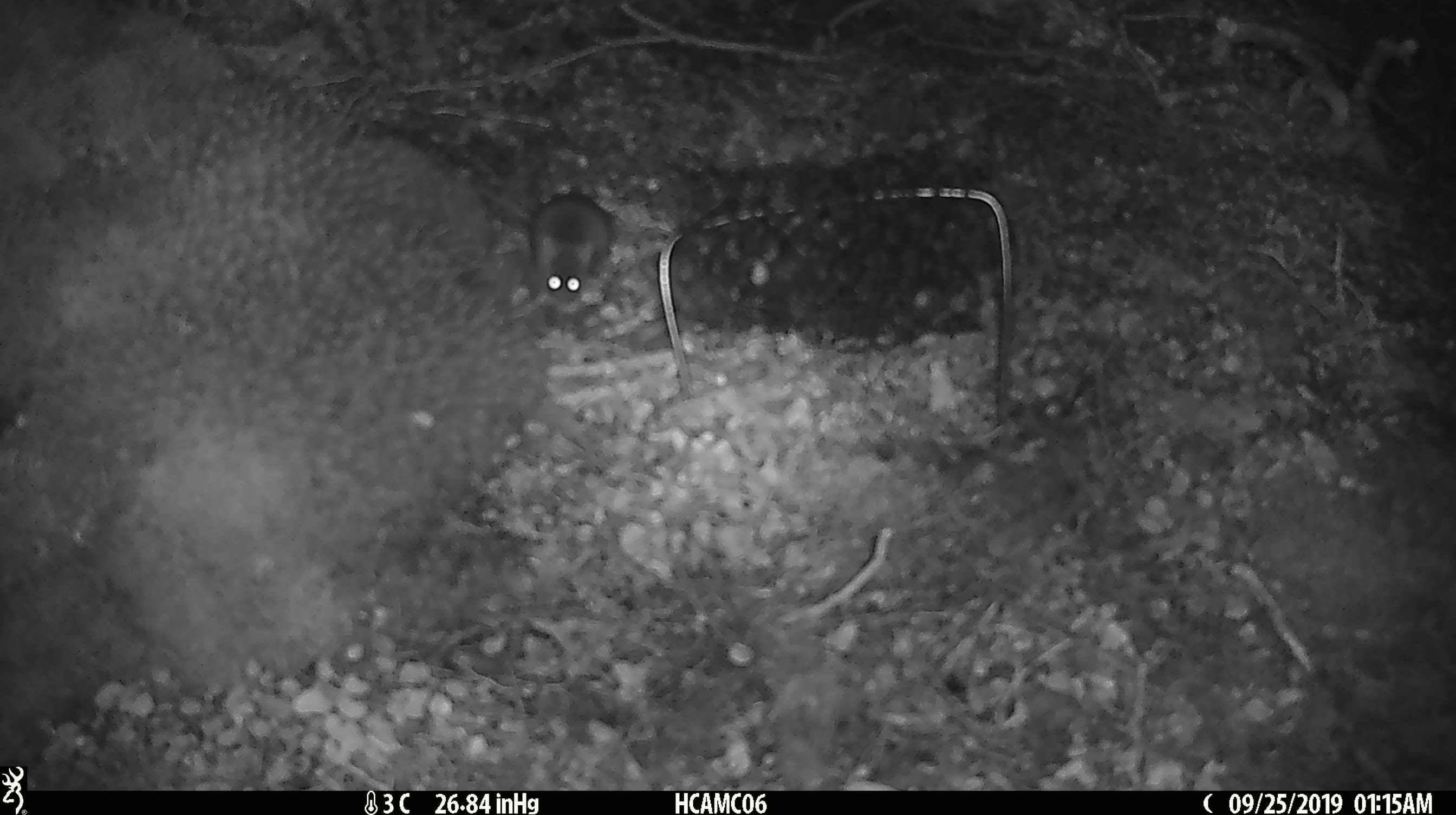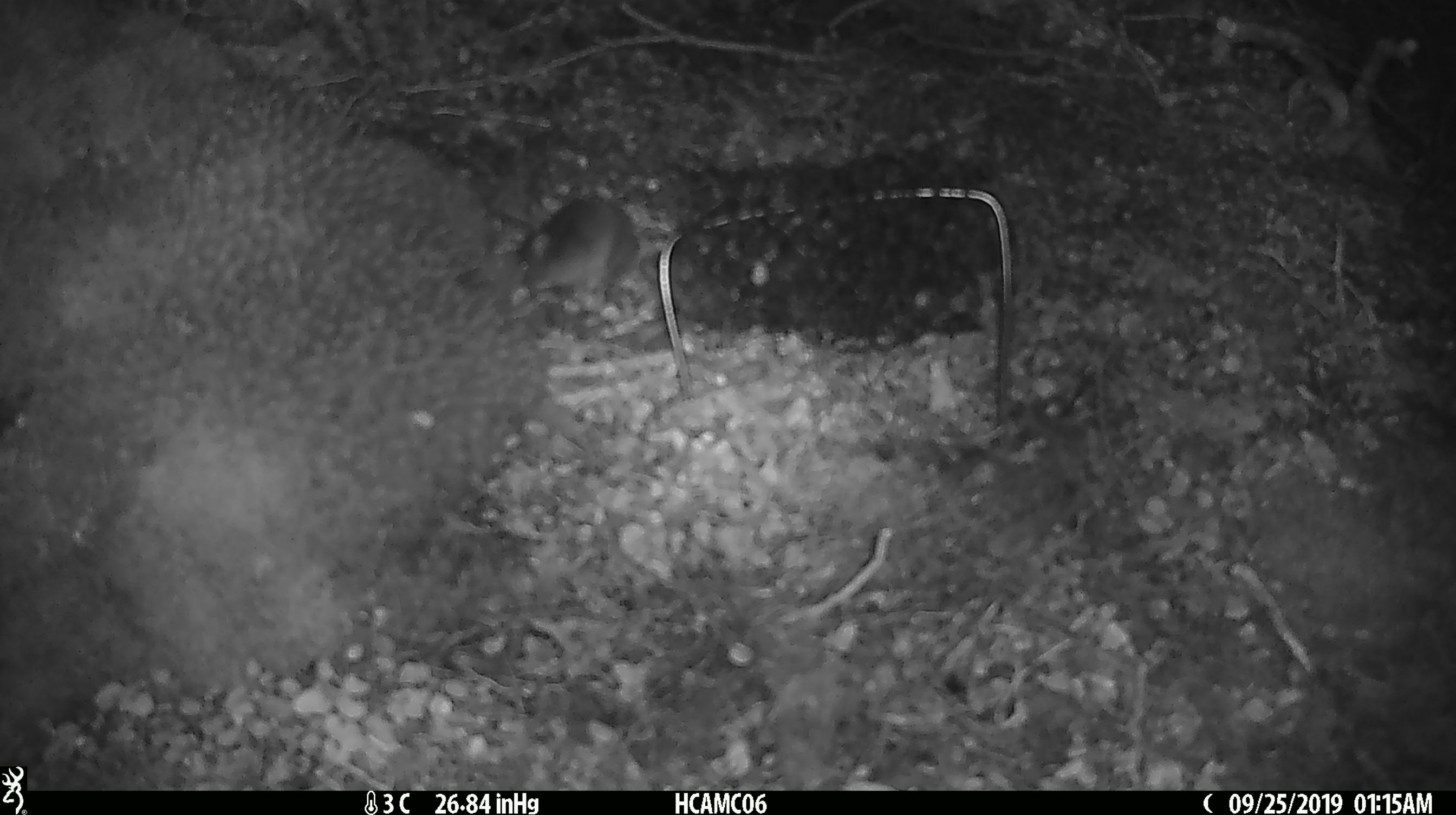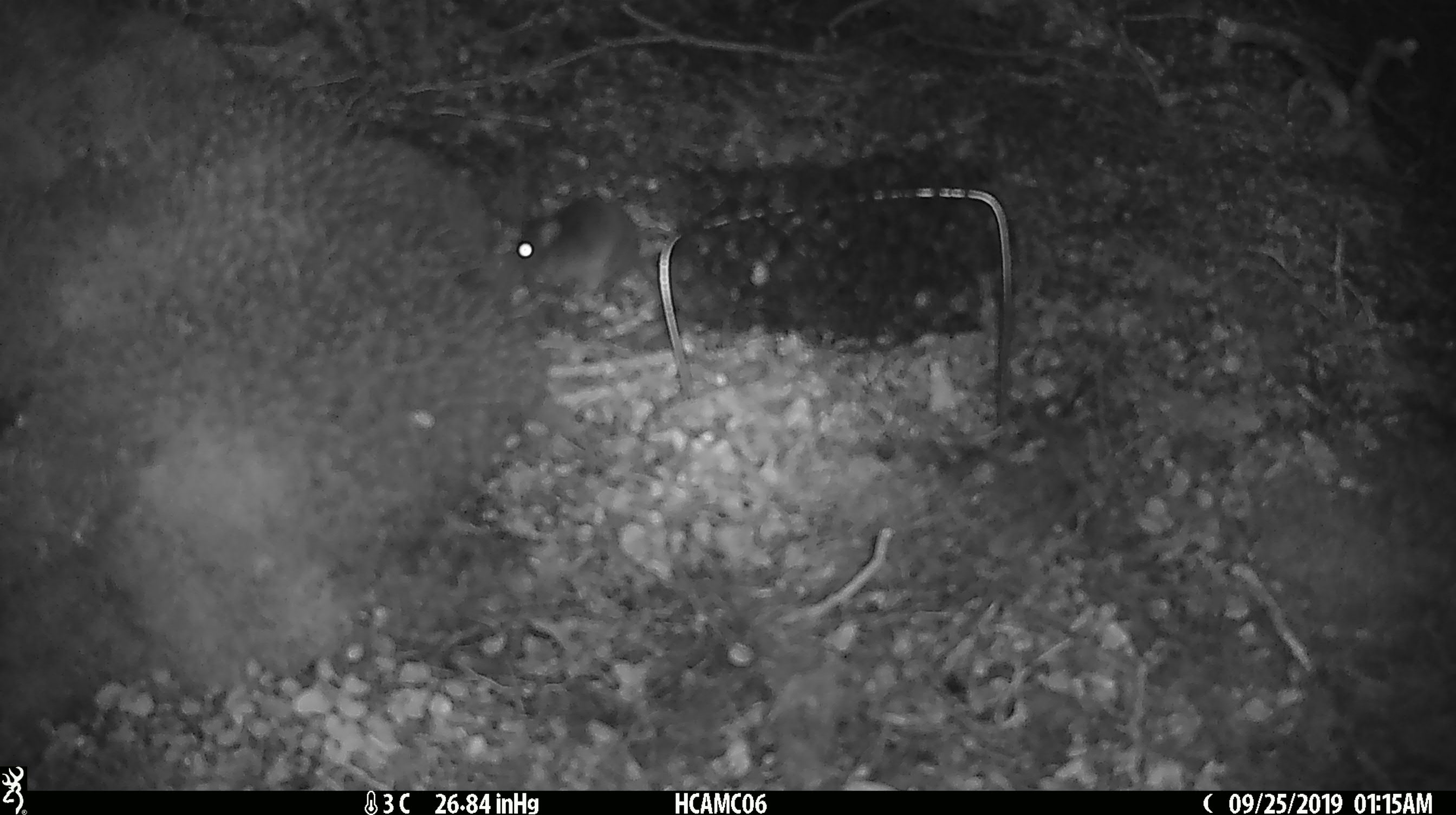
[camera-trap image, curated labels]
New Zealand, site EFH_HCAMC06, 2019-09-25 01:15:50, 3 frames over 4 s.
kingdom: Animalia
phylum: Chordata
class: Mammalia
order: Rodentia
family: Muridae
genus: Mus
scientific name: Mus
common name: mouse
Mouse (Mus).